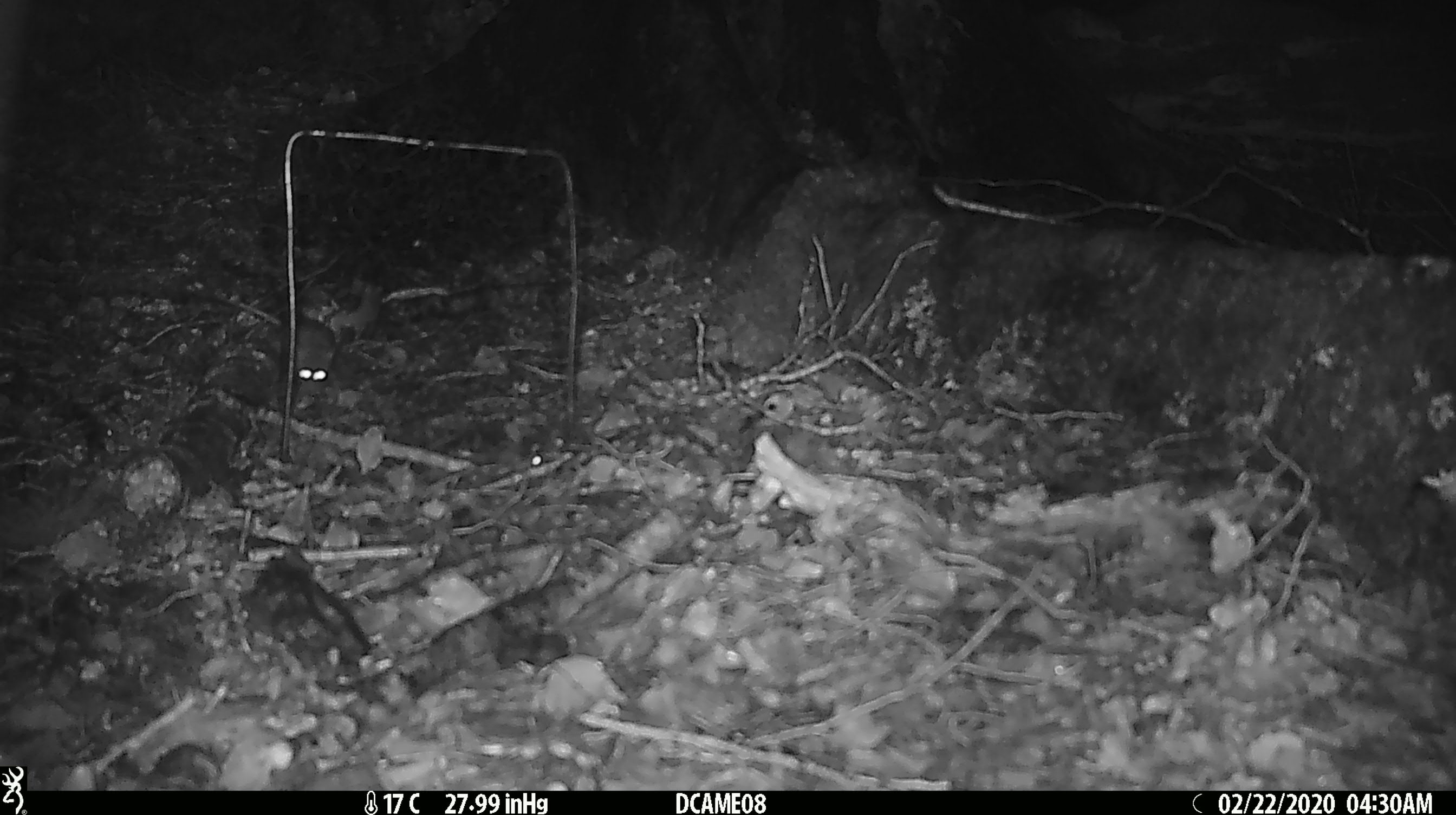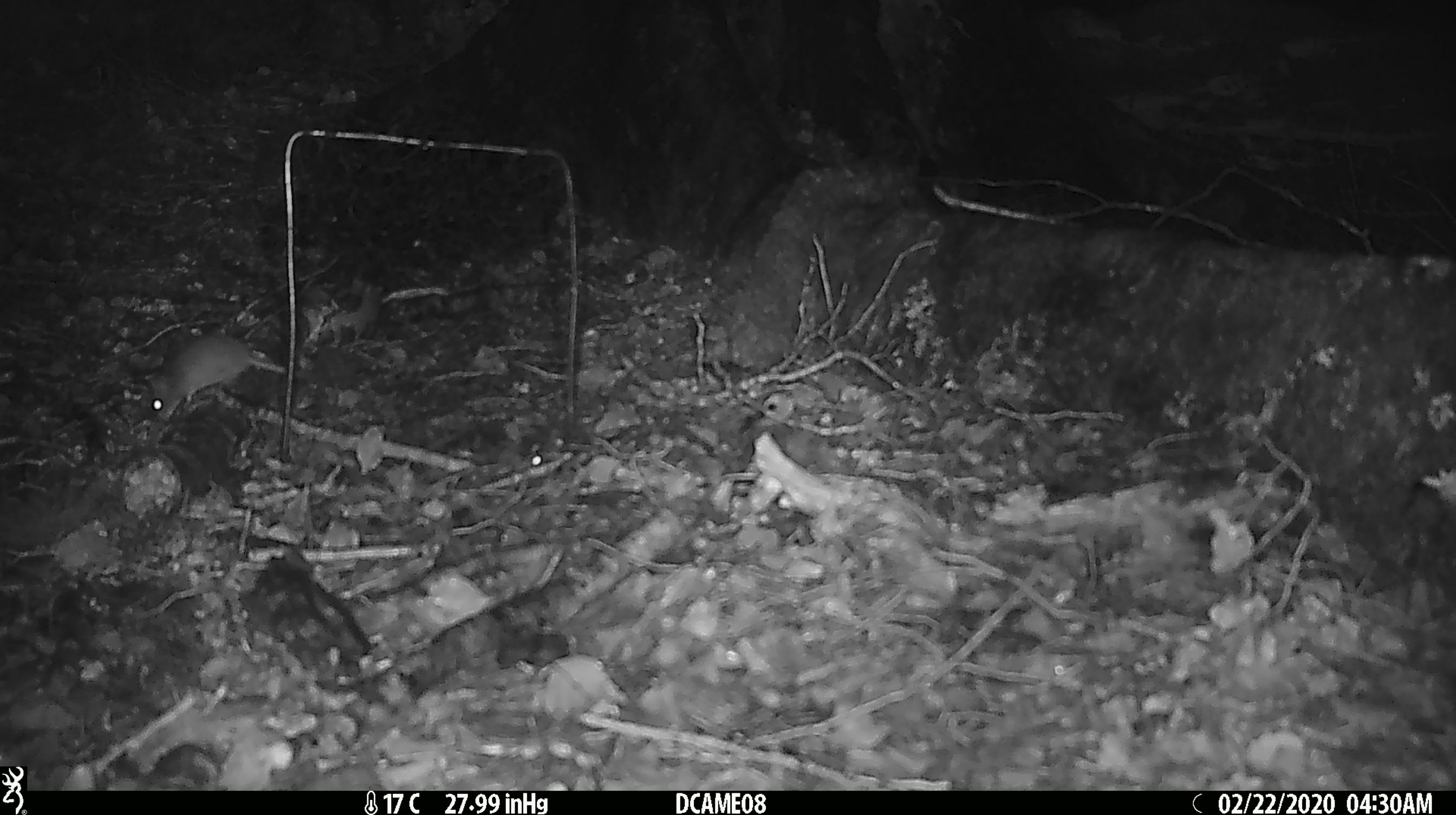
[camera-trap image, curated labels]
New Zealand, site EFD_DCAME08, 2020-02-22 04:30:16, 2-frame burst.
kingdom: Animalia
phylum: Chordata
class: Mammalia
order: Rodentia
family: Muridae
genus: Mus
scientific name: Mus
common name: mouse